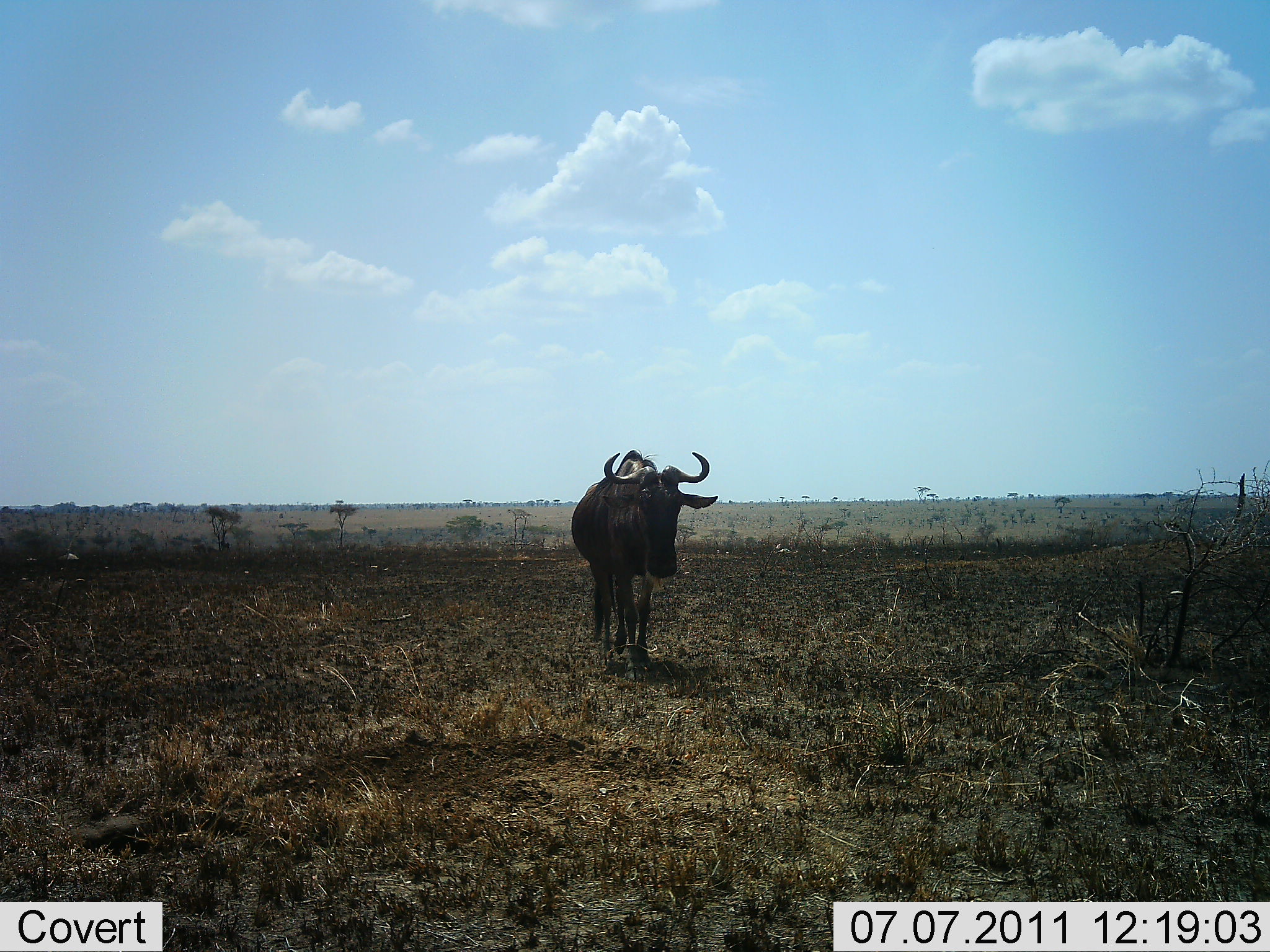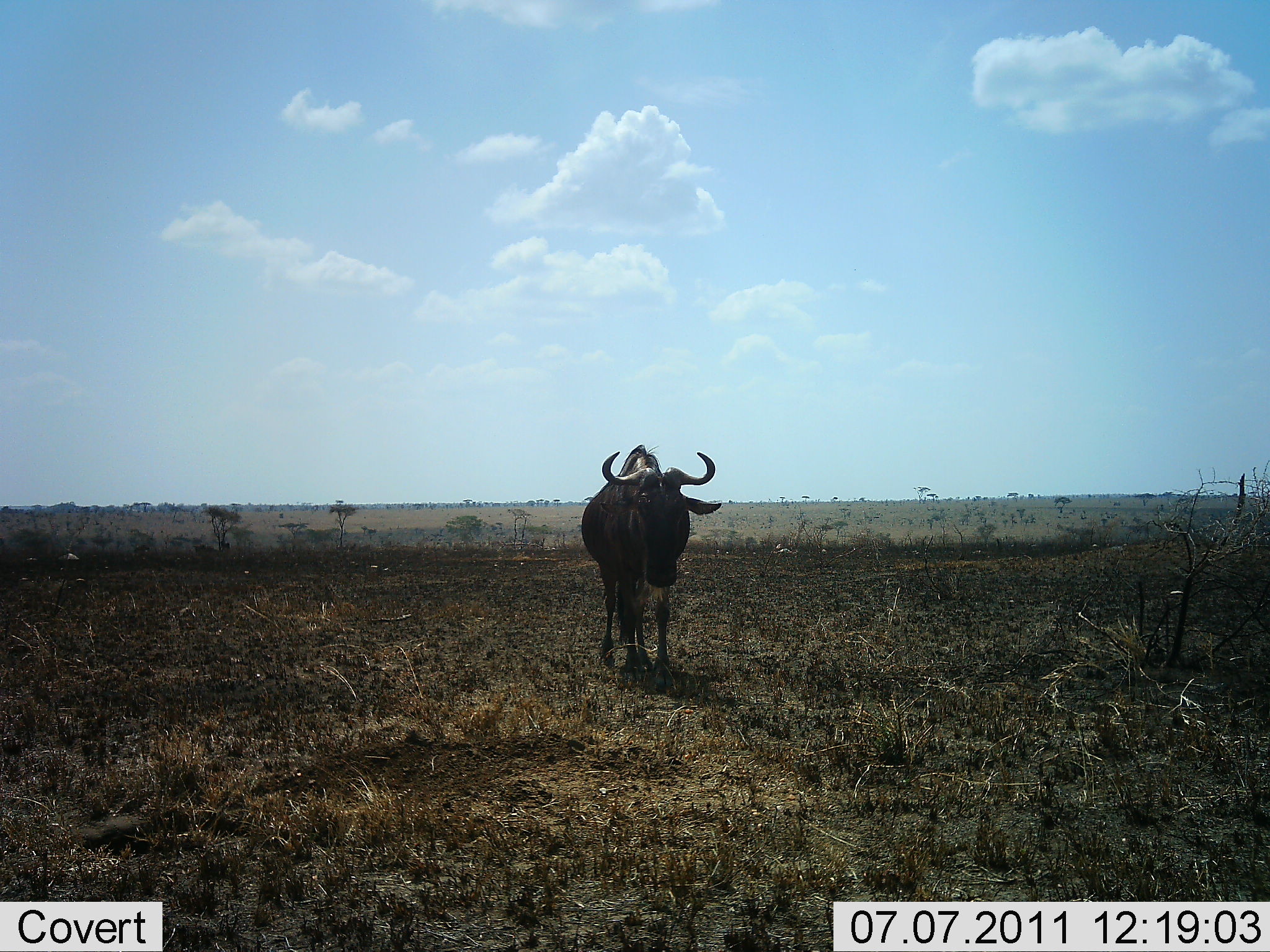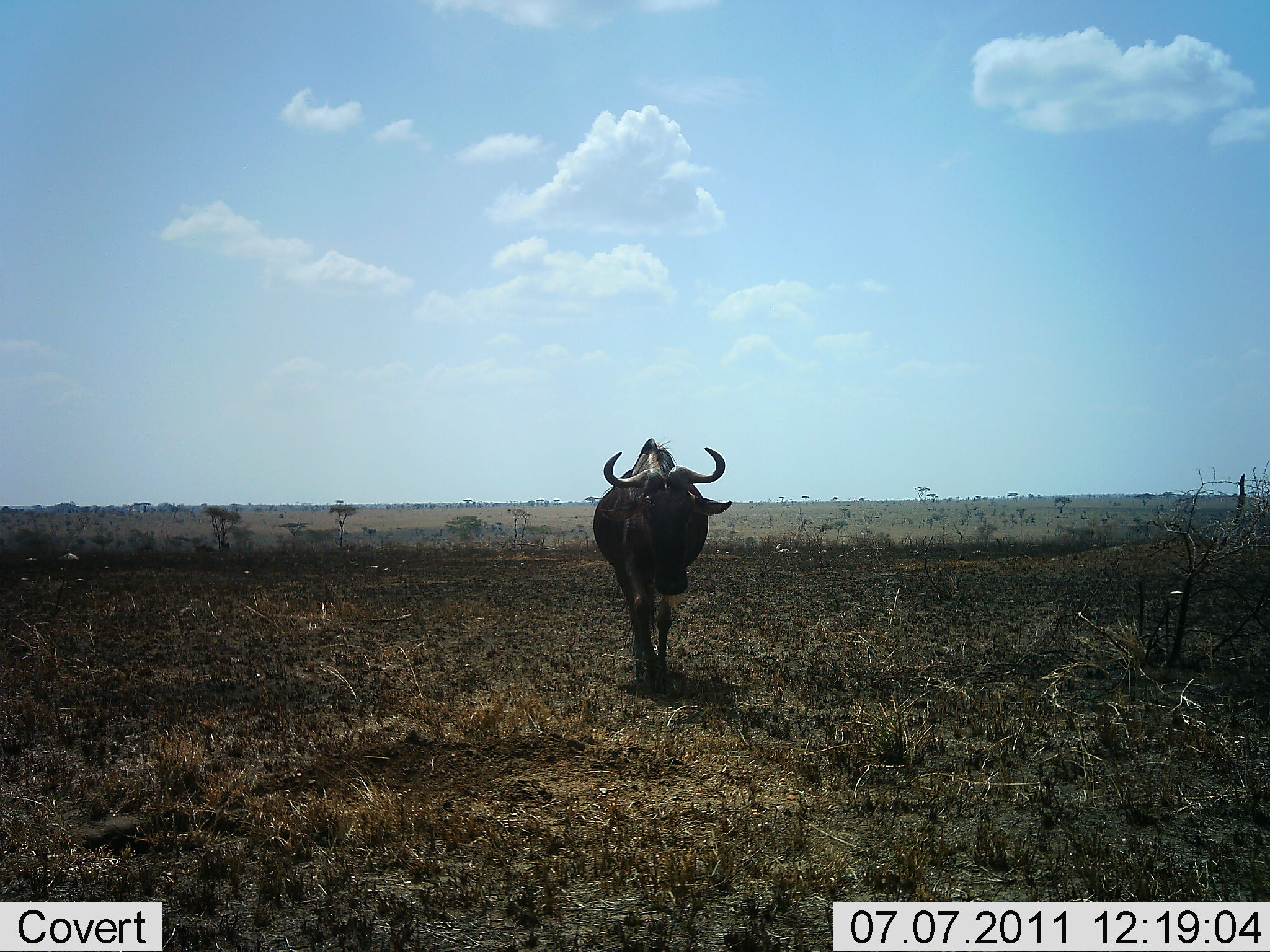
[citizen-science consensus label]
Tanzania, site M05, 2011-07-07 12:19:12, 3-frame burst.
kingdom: Animalia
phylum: Chordata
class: Mammalia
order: Artiodactyla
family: Bovidae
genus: Connochaetes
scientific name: Connochaetes taurinus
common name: blue wildebeest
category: wildebeest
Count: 1.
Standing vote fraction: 0%.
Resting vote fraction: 0%.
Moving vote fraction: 100%.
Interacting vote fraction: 0%.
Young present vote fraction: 0%.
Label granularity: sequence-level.